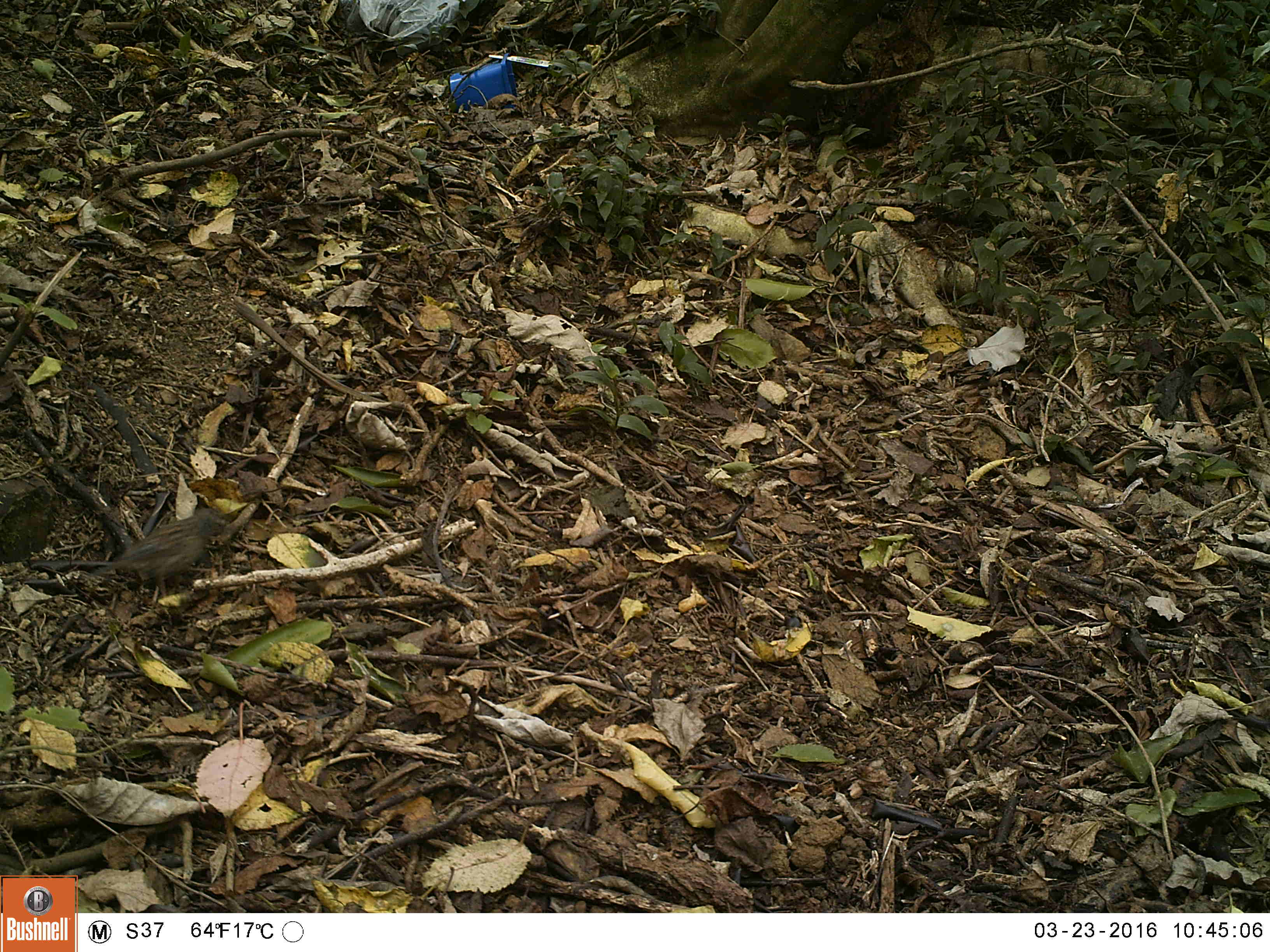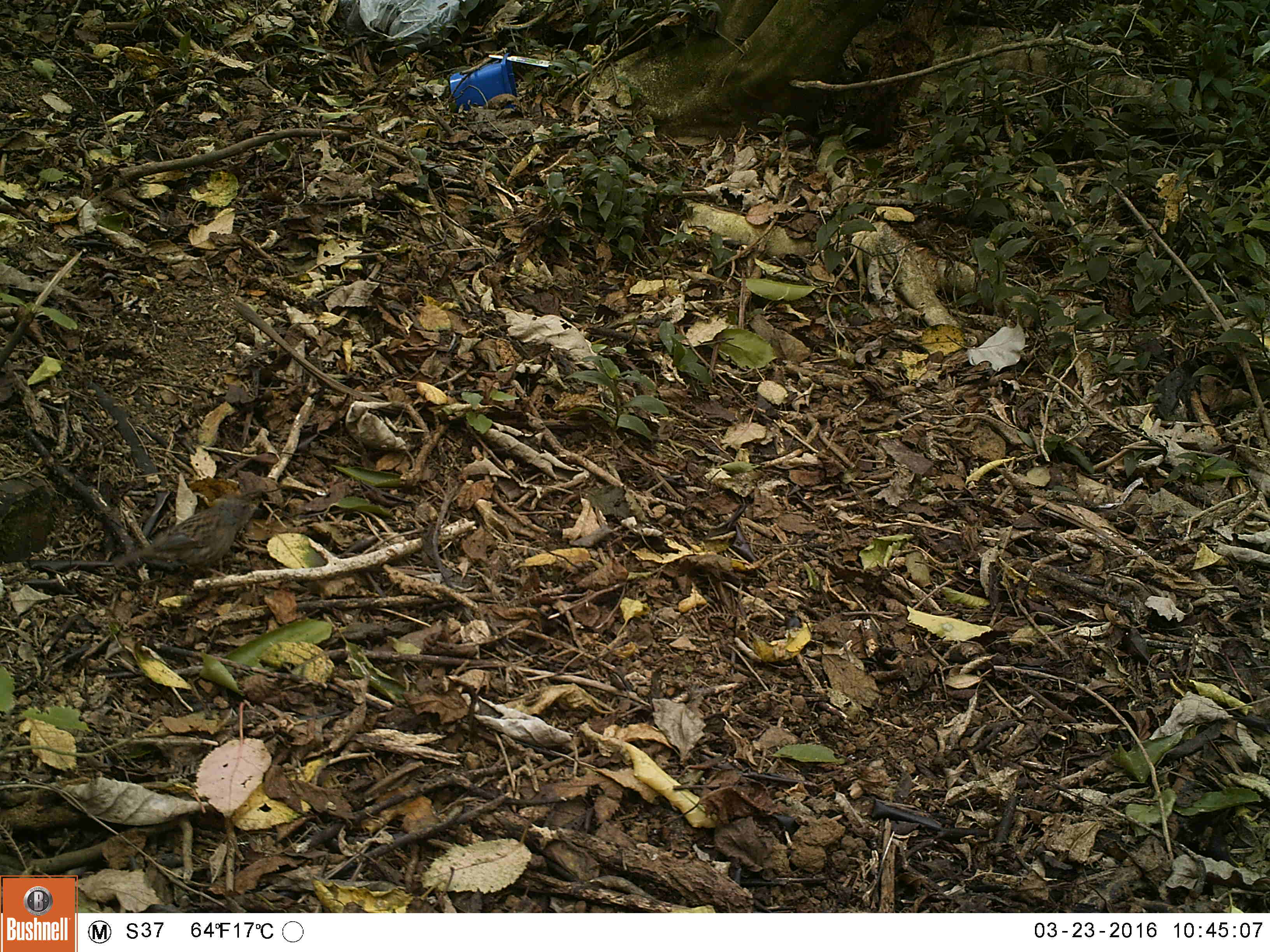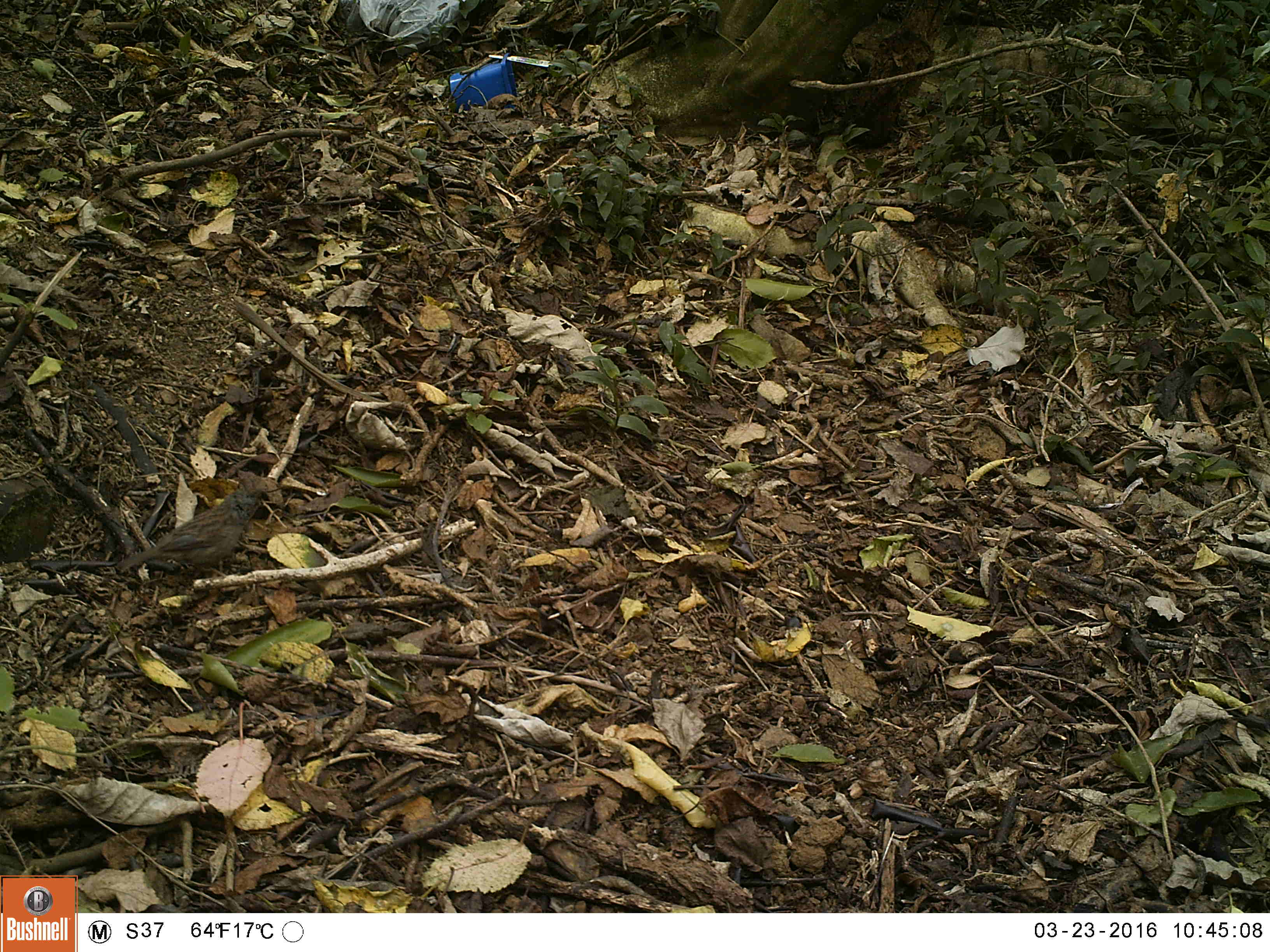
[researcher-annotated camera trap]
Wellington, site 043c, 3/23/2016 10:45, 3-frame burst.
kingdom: Animalia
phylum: Chordata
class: Aves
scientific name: Aves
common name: bird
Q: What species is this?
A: Bird (Aves).